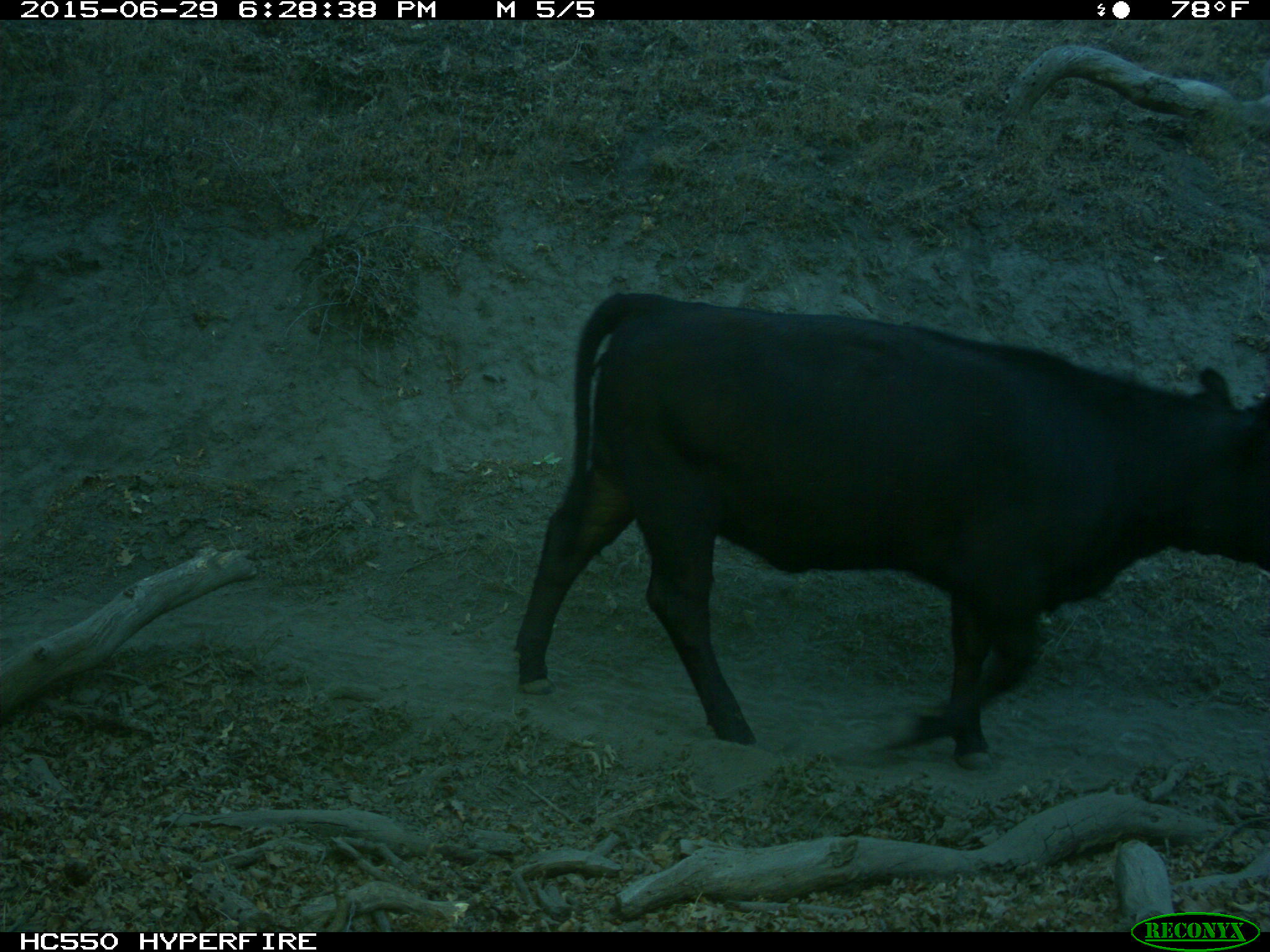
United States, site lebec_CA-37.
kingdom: Animalia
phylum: Chordata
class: Mammalia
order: Artiodactyla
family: Bovidae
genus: Bos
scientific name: Bos taurus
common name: domestic cow